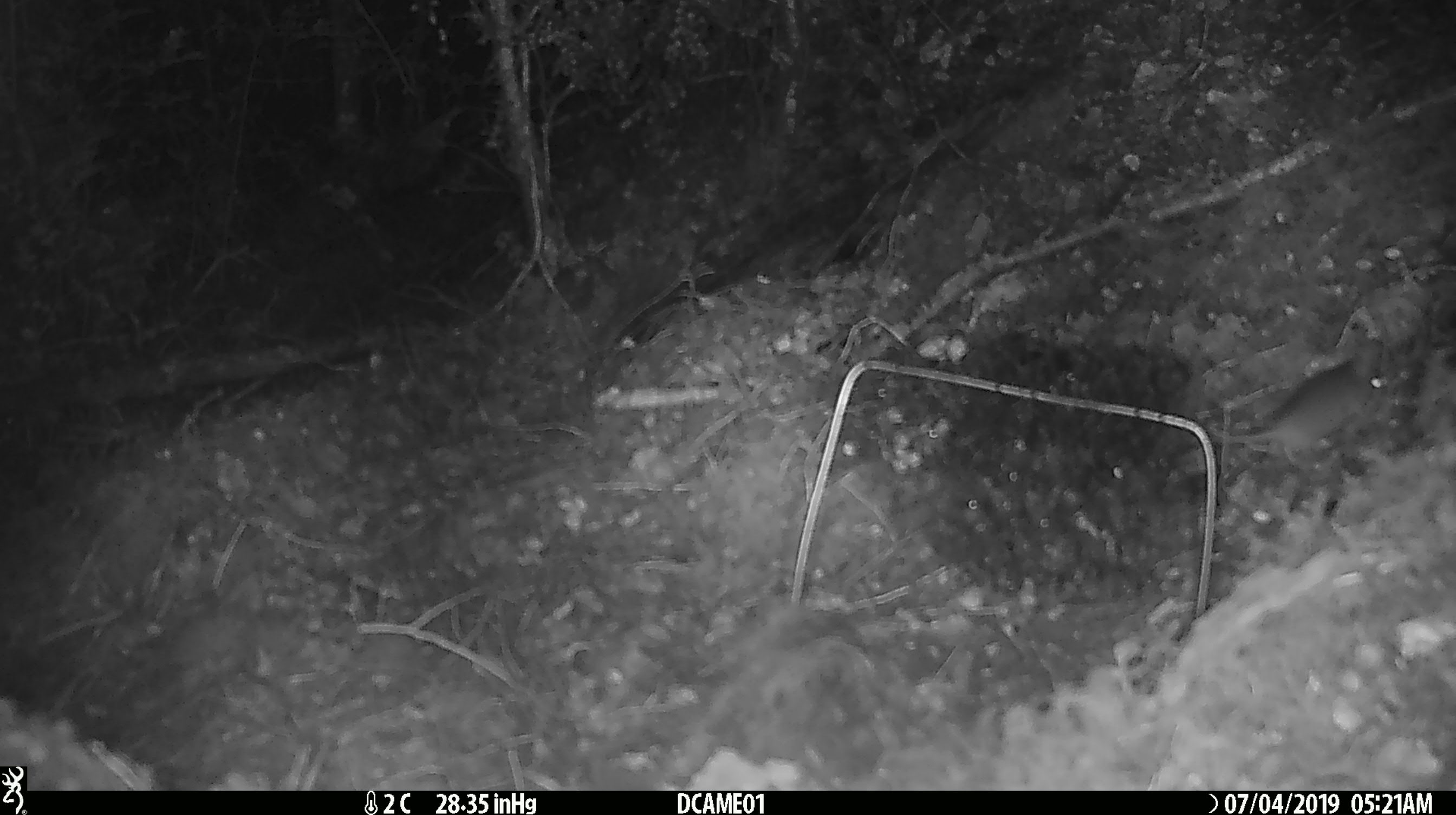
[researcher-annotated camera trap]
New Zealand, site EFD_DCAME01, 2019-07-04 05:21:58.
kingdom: Animalia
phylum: Chordata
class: Mammalia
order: Rodentia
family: Muridae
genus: Mus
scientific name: Mus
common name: mouse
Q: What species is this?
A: Mouse (Mus).